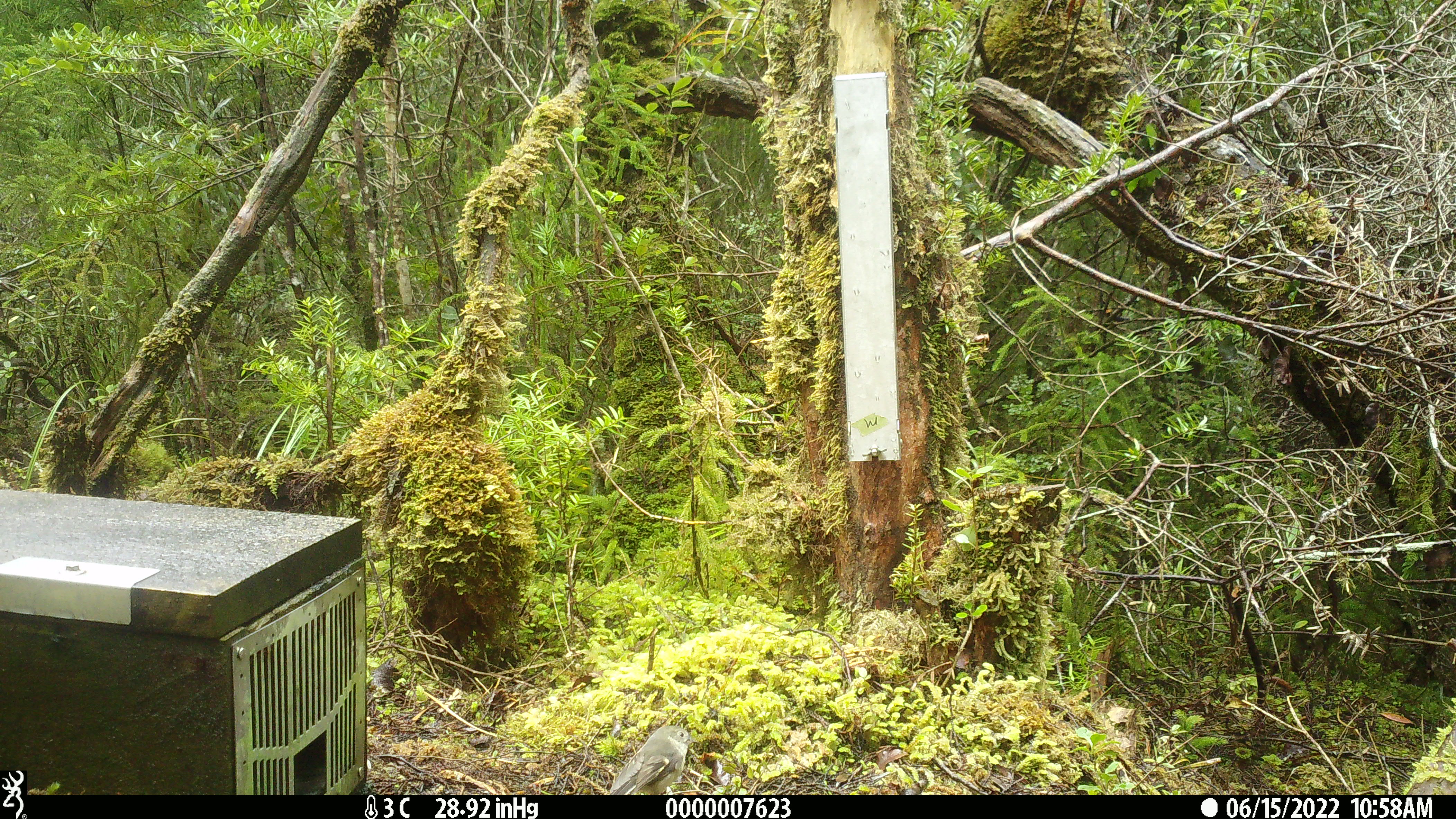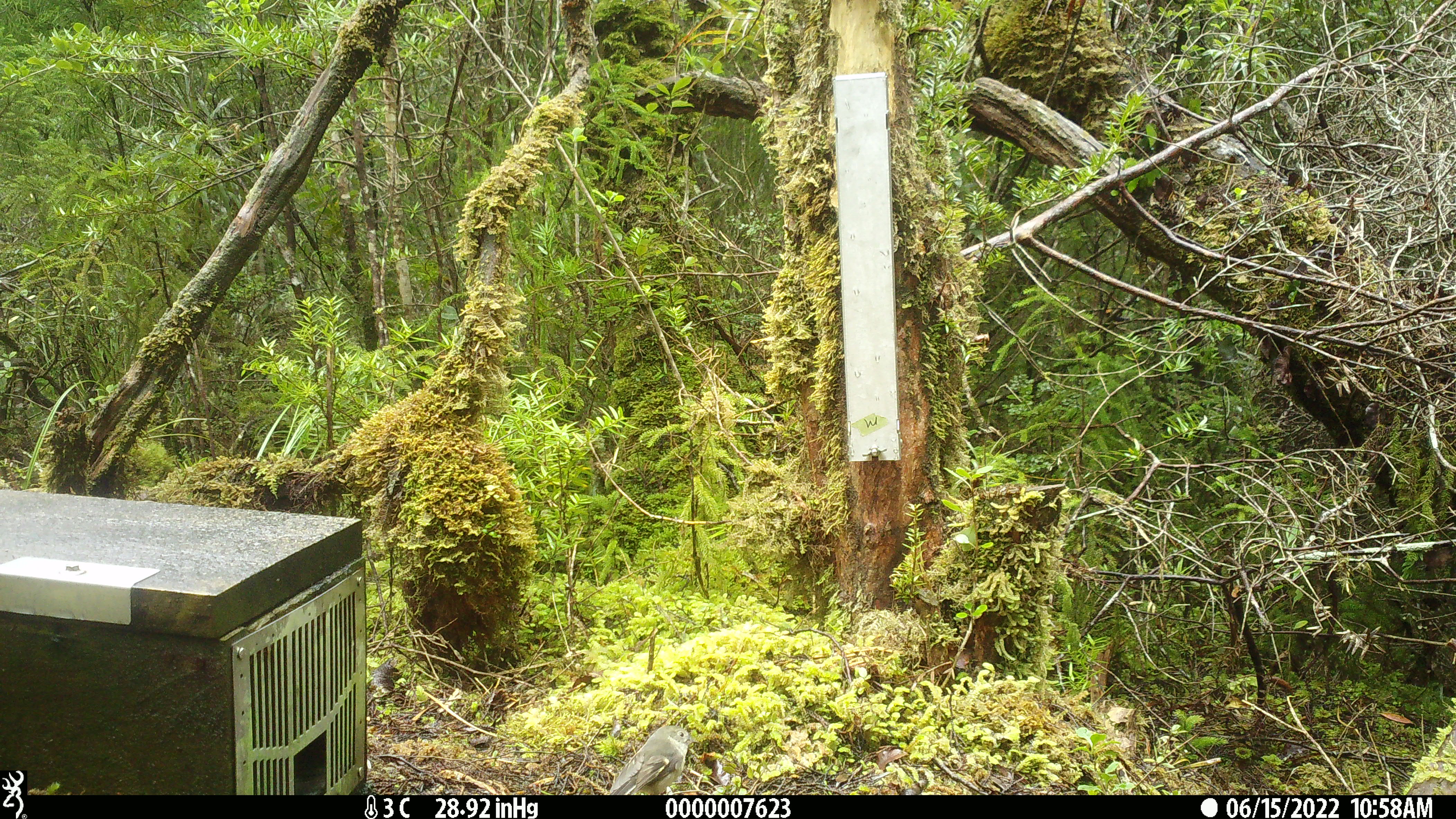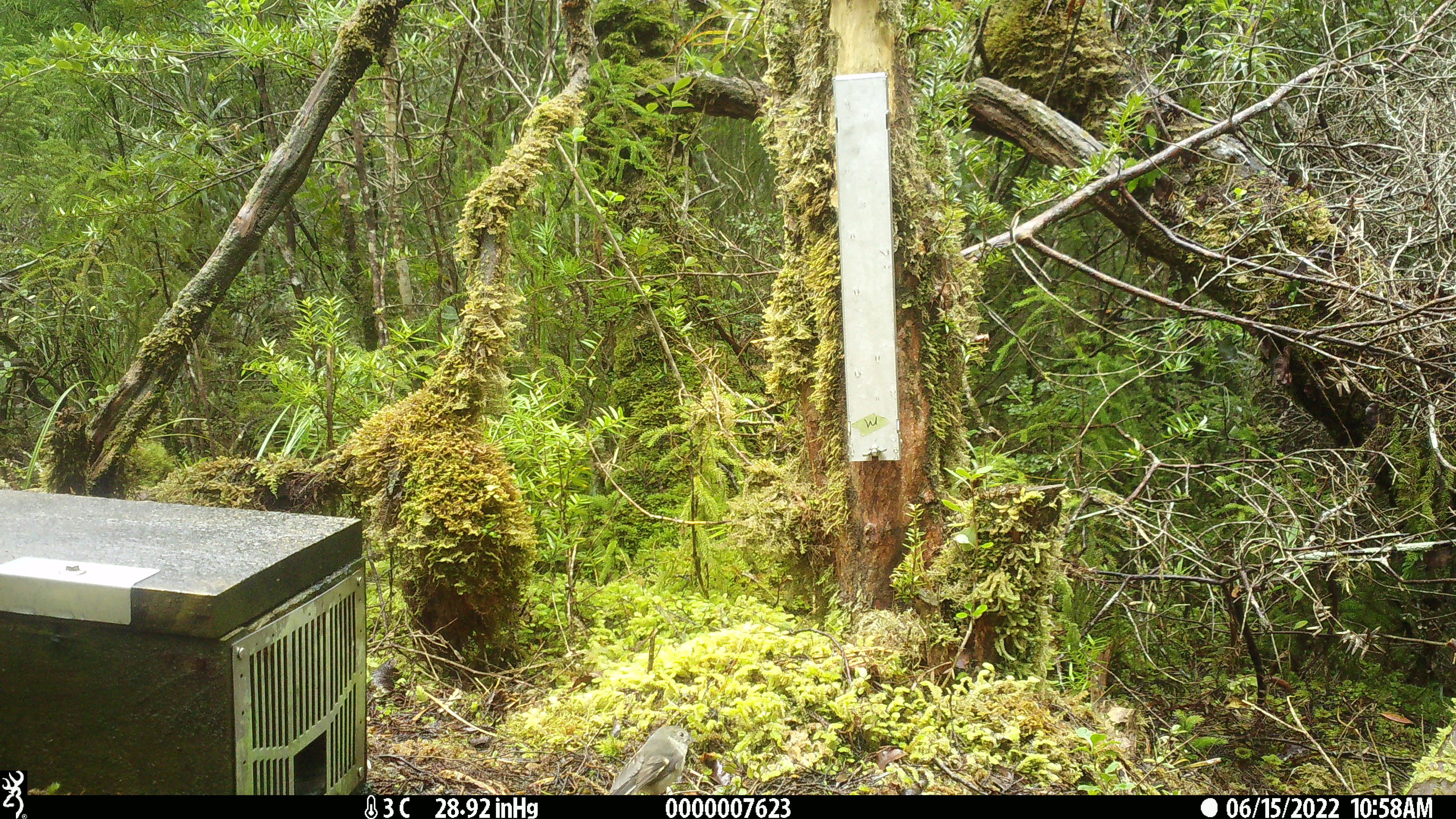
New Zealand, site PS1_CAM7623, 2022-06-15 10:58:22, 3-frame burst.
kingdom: Animalia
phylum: Chordata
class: Aves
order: Passeriformes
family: Petroicidae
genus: Petroica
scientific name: Petroica macrocephala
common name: tomtit